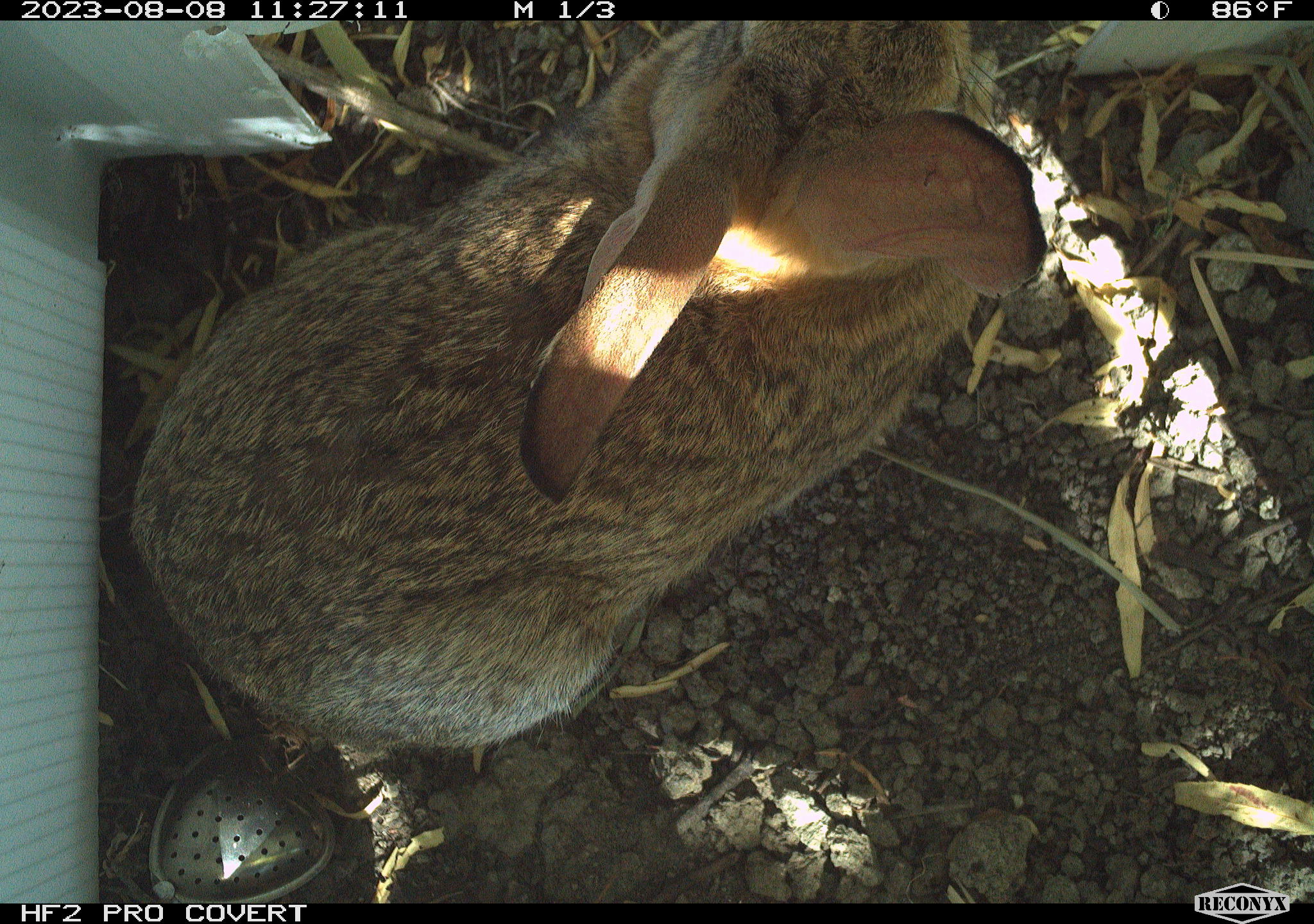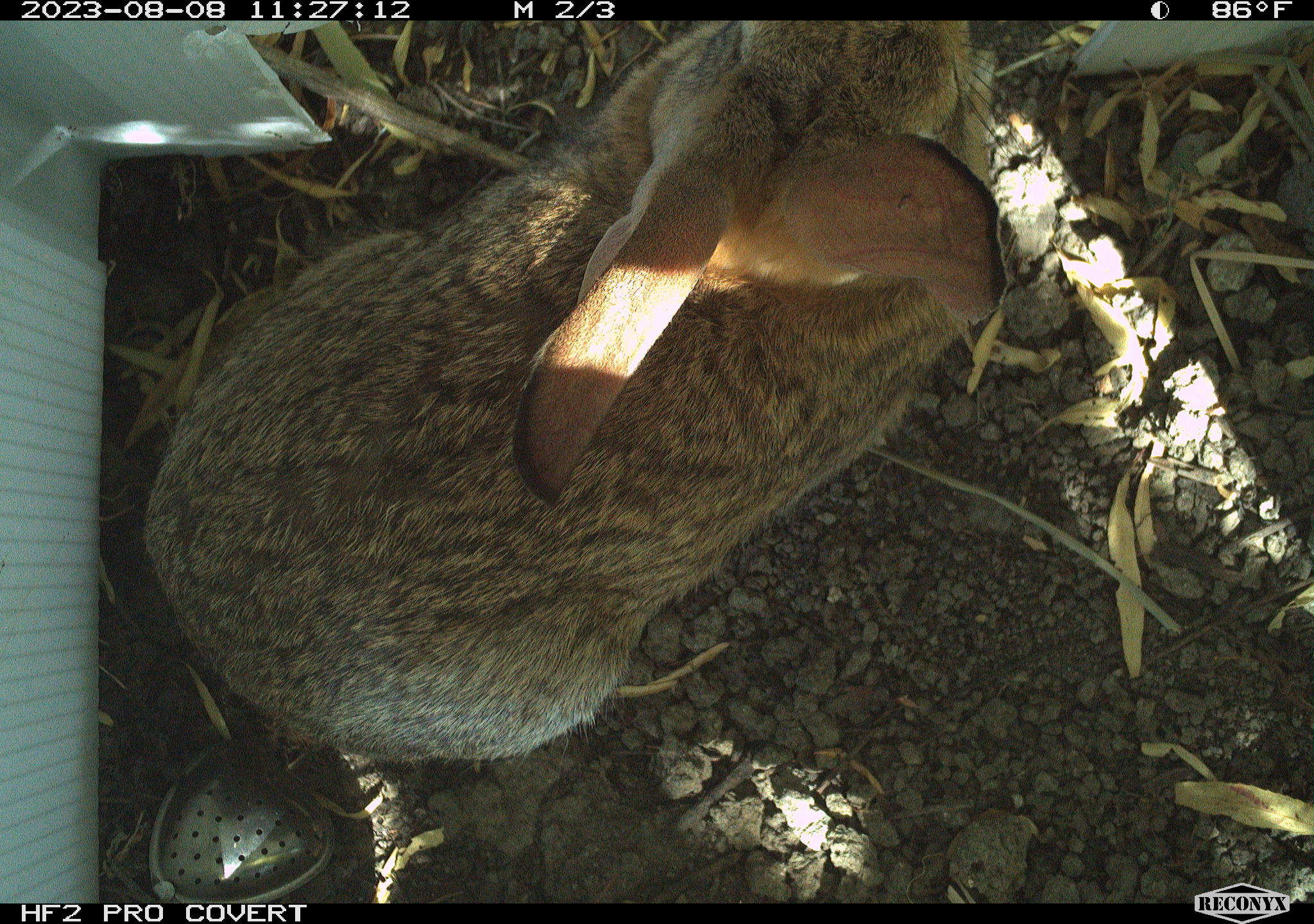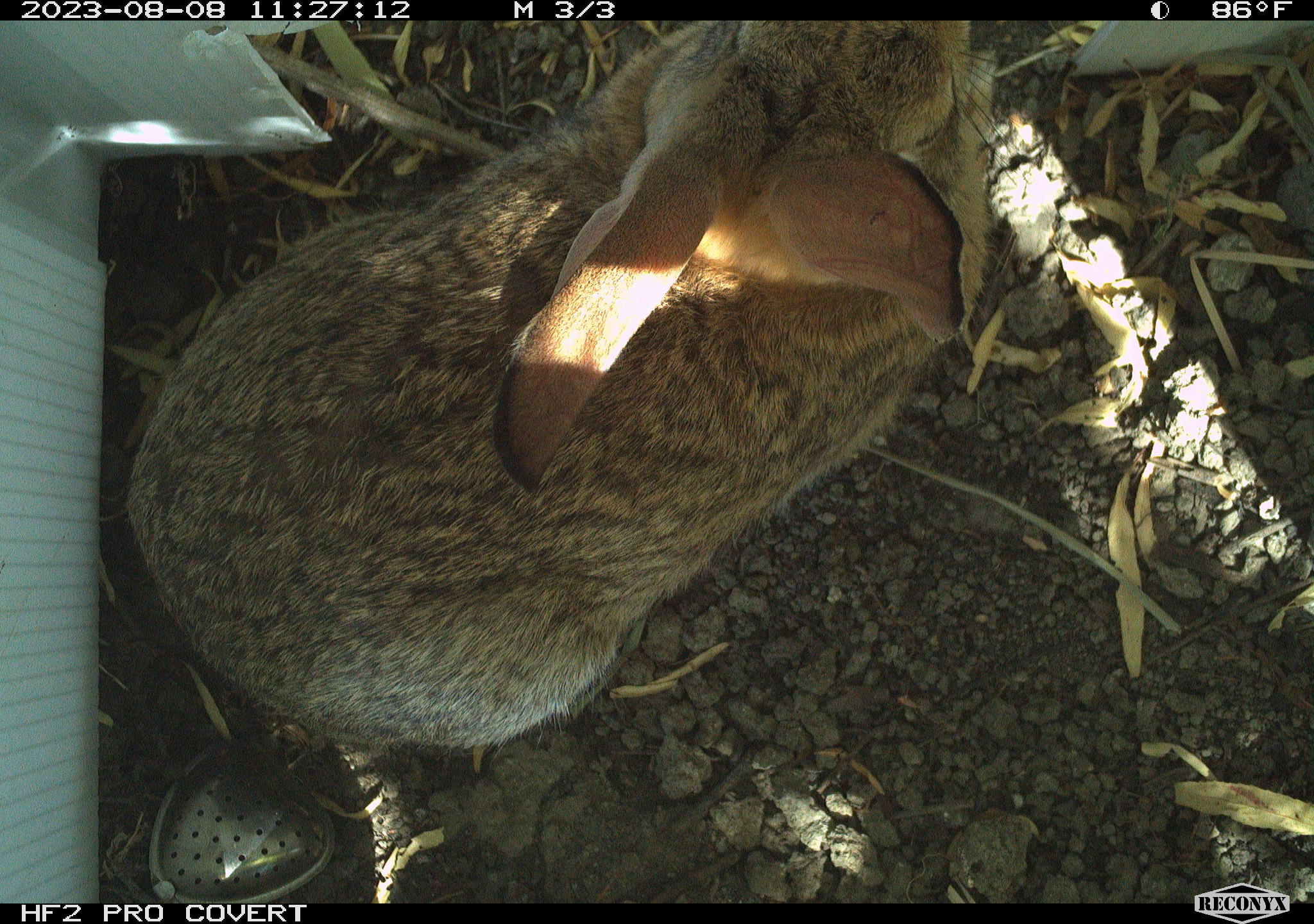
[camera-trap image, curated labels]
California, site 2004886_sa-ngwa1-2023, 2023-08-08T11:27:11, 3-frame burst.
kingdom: Animalia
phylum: Chordata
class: Mammalia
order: Lagomorpha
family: Leporidae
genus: Sylvilagus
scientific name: Sylvilagus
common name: cottontail rabbits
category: sylvilagus species